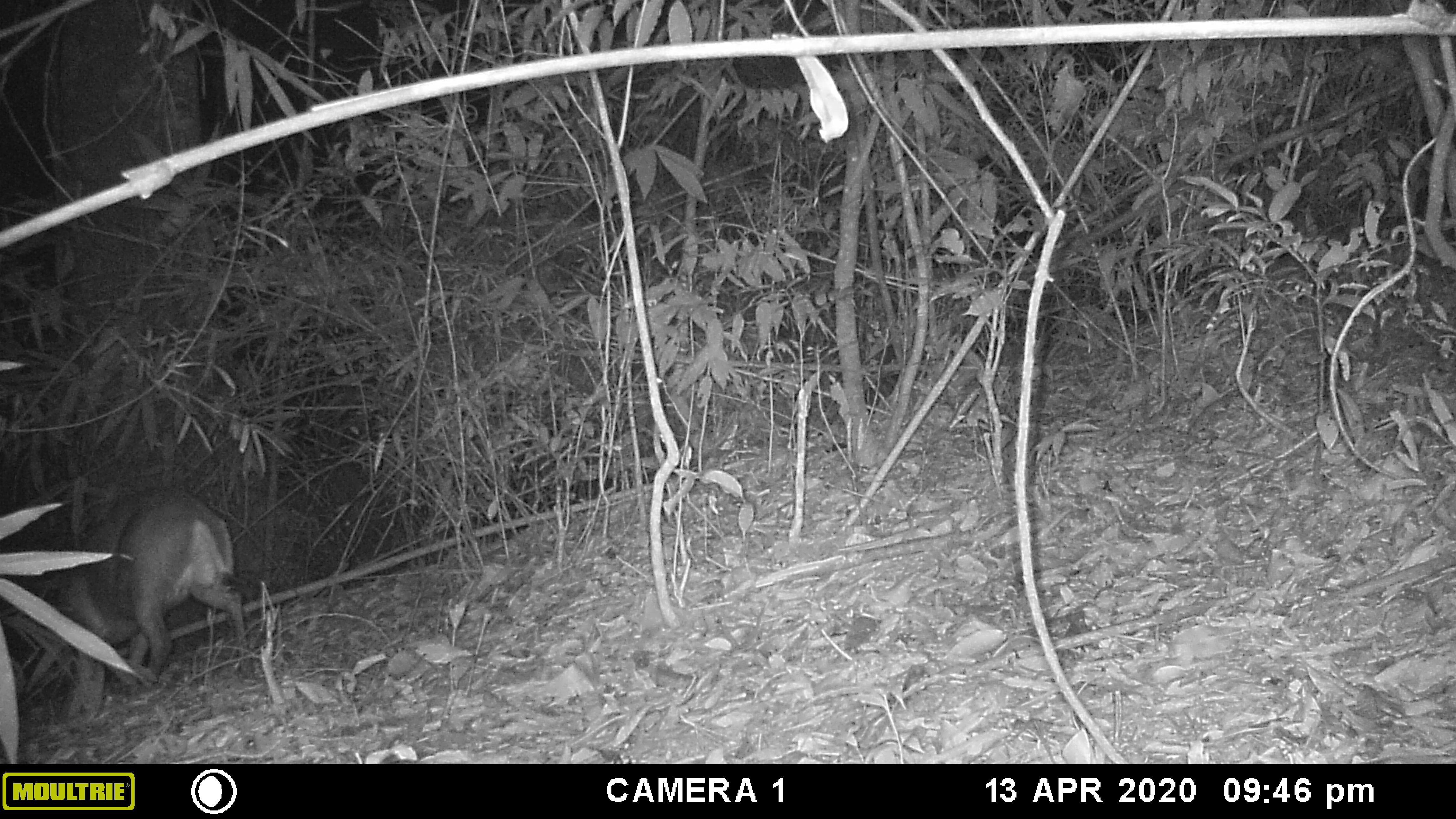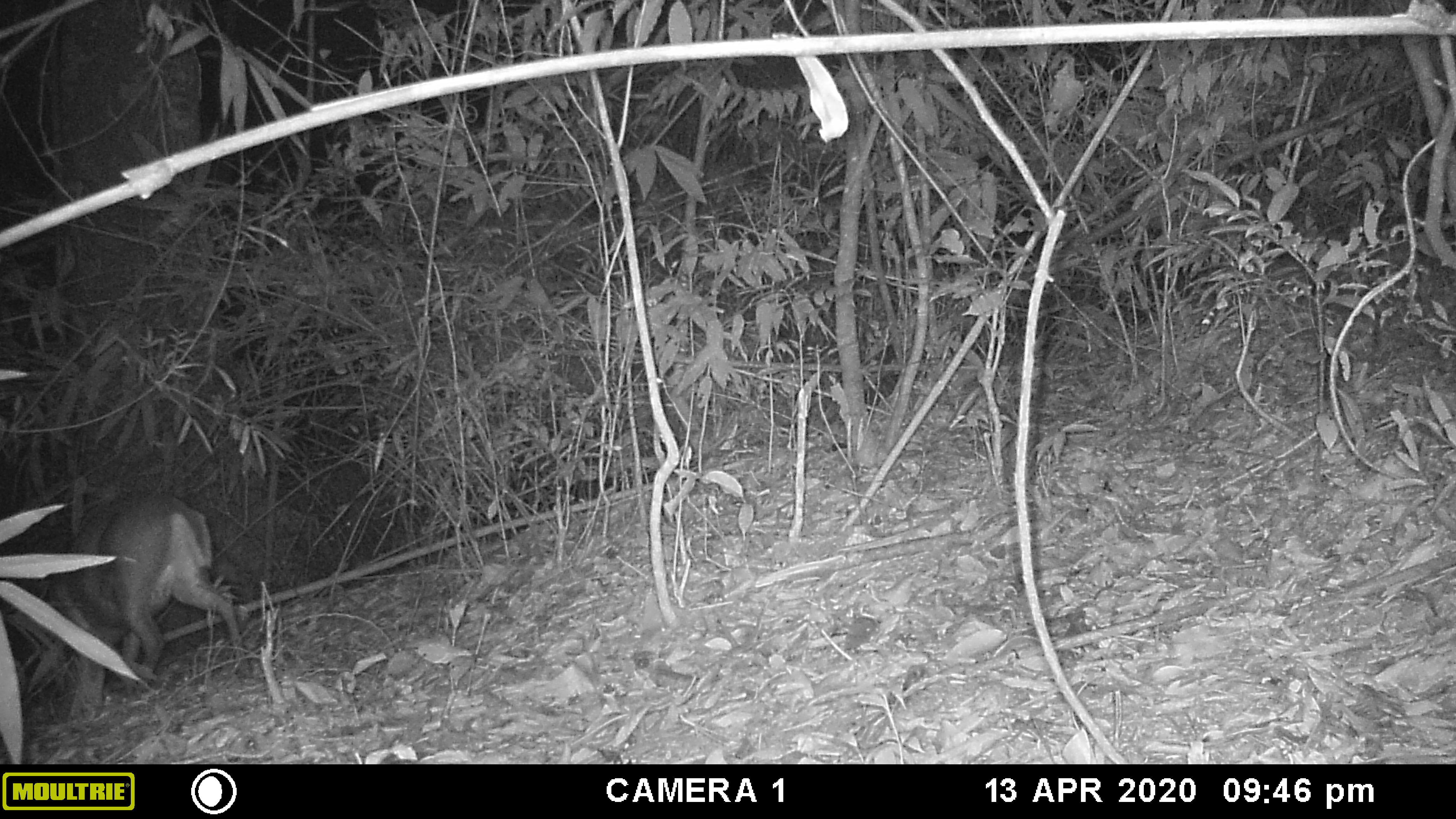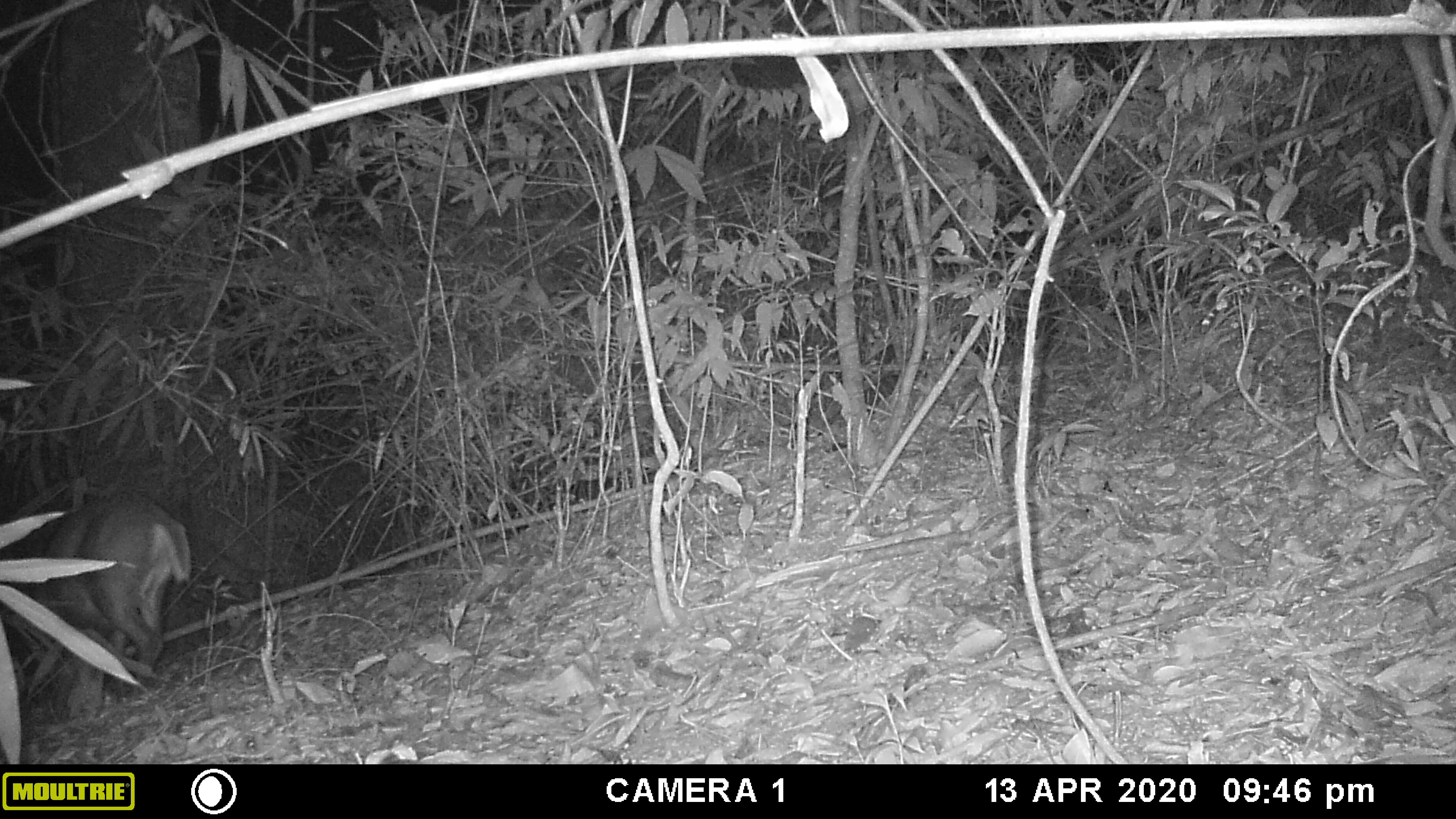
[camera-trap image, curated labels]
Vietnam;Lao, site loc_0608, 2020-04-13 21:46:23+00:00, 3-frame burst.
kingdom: Animalia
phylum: Chordata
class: Mammalia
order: Artiodactyla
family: Cervidae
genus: Muntiacus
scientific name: Muntiacus rooseveltorum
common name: roosevelt's muntjac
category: roosevelts muntjac group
Roosevelts muntjac group (roosevelt's muntjac) (Muntiacus rooseveltorum). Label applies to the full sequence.